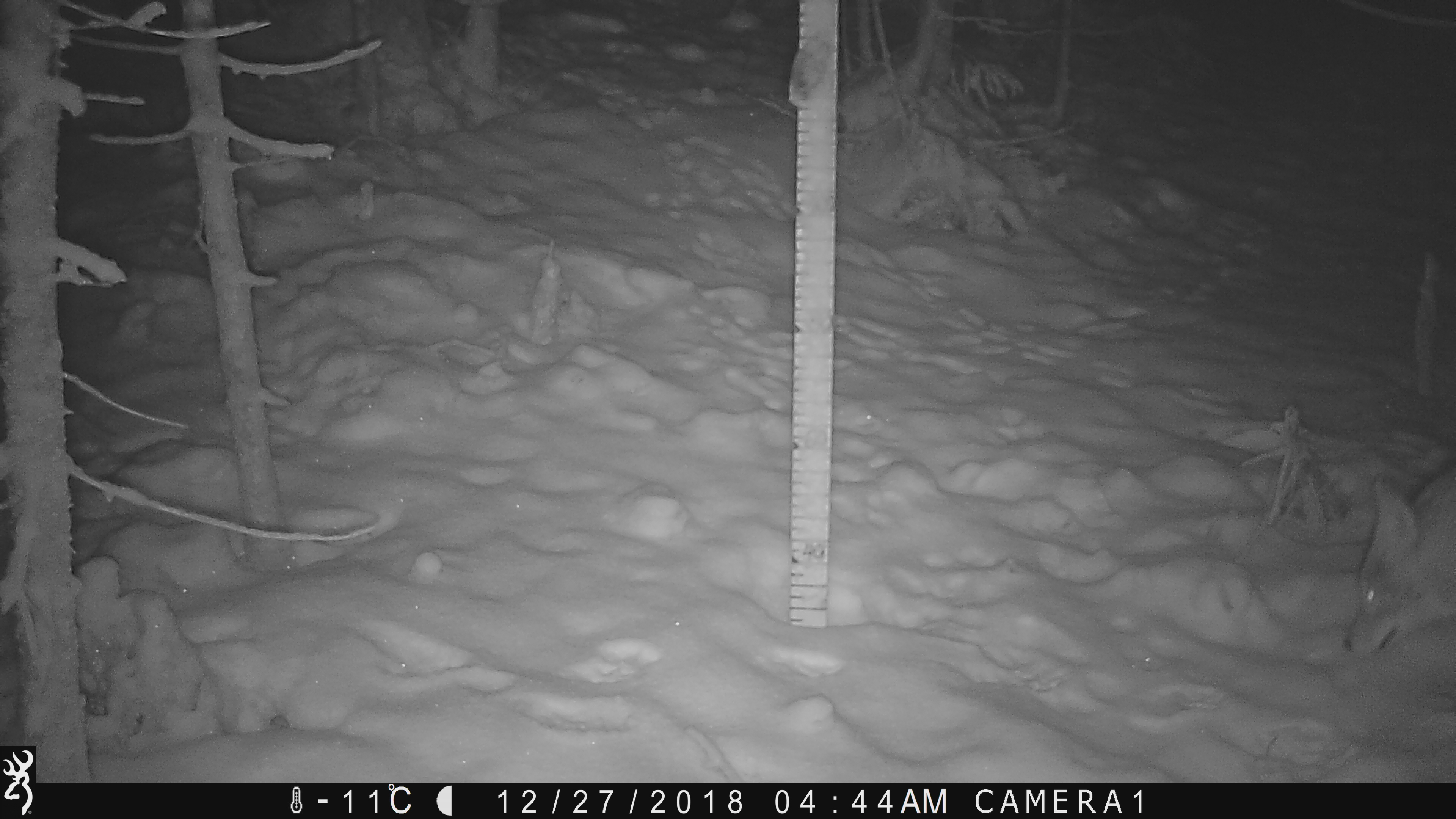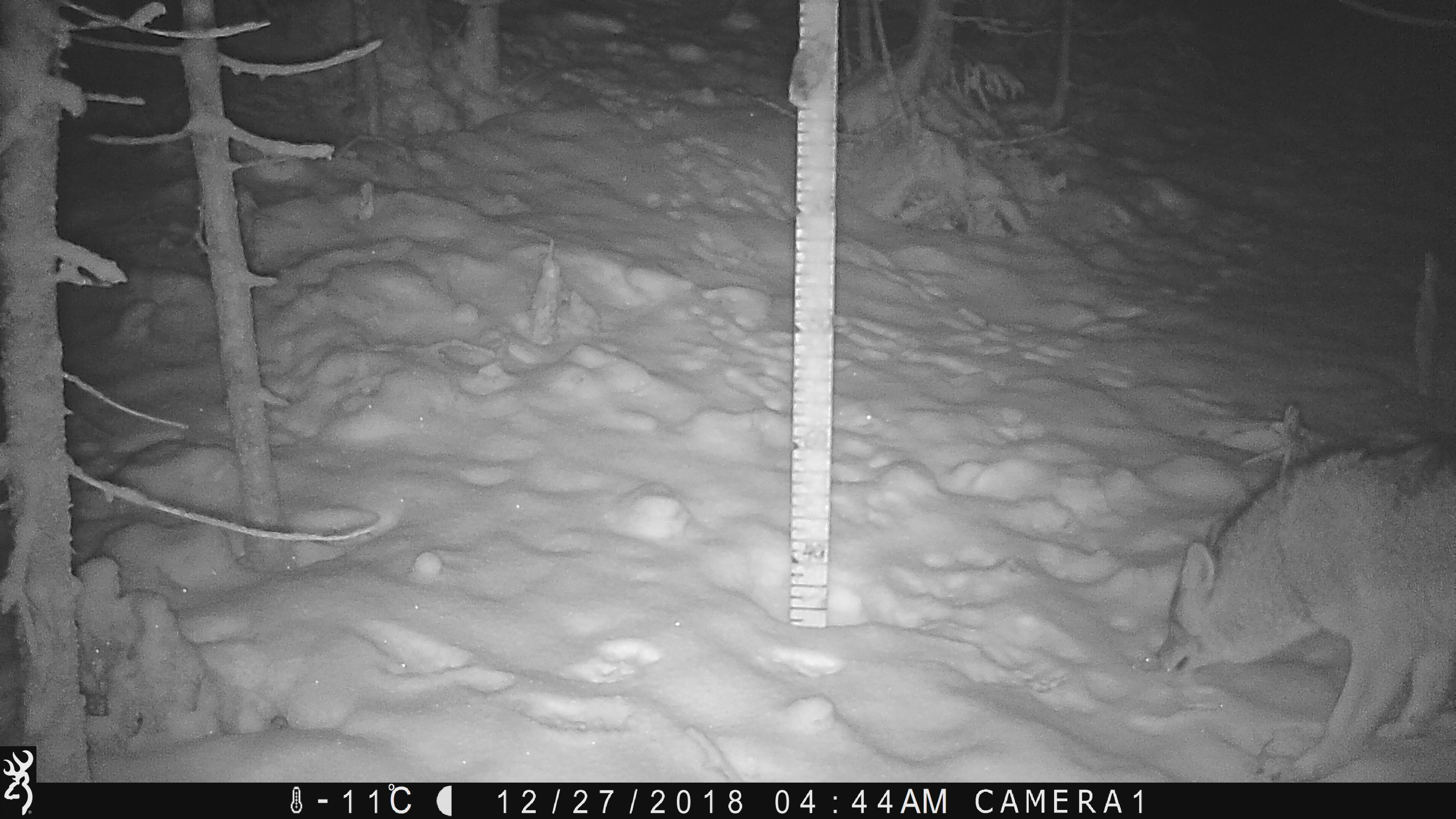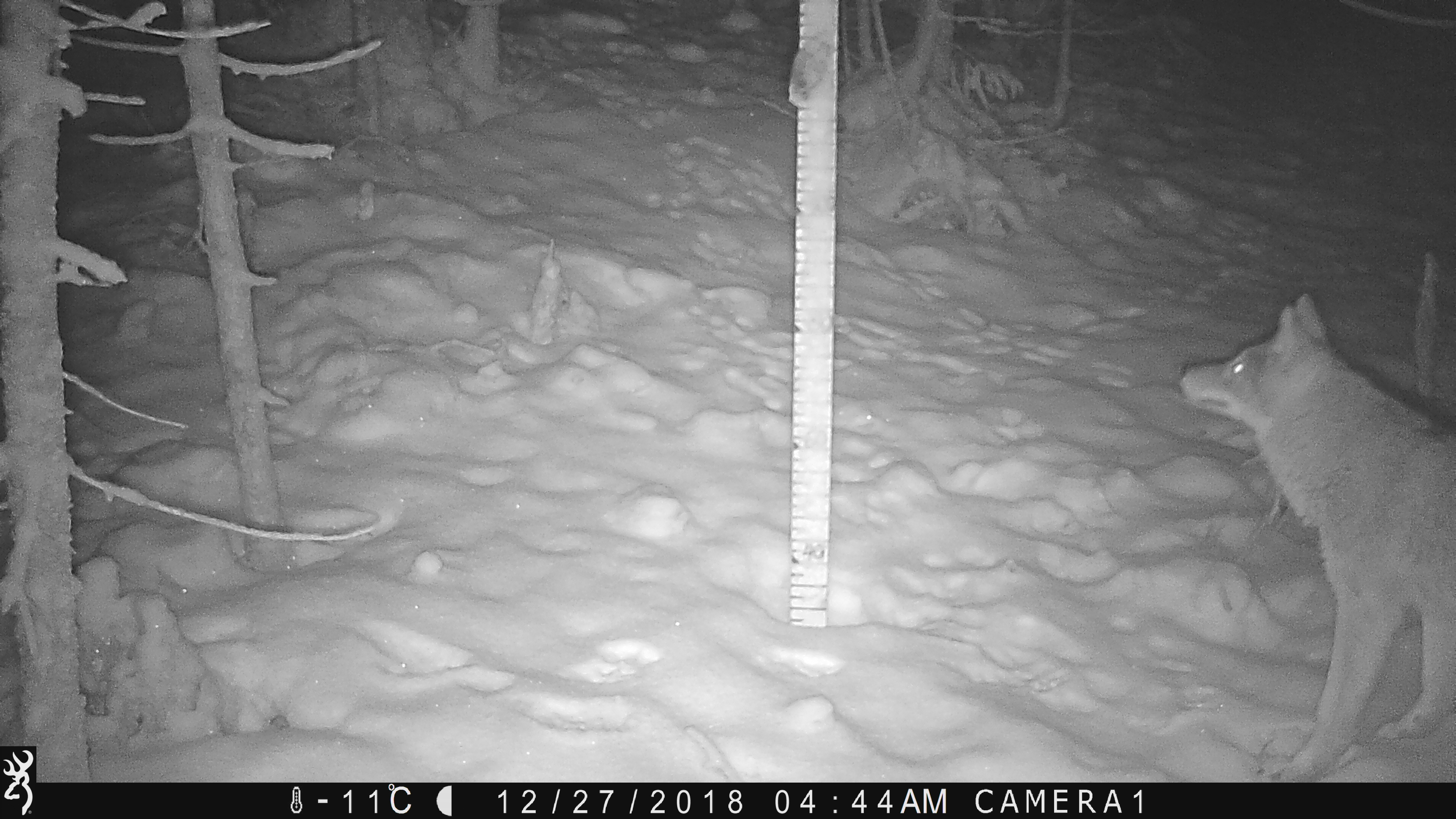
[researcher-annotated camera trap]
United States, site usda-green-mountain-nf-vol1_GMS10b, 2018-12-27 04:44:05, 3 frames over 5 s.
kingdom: Animalia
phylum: Chordata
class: Mammalia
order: Carnivora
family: Canidae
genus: Canis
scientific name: Canis latrans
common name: coyote